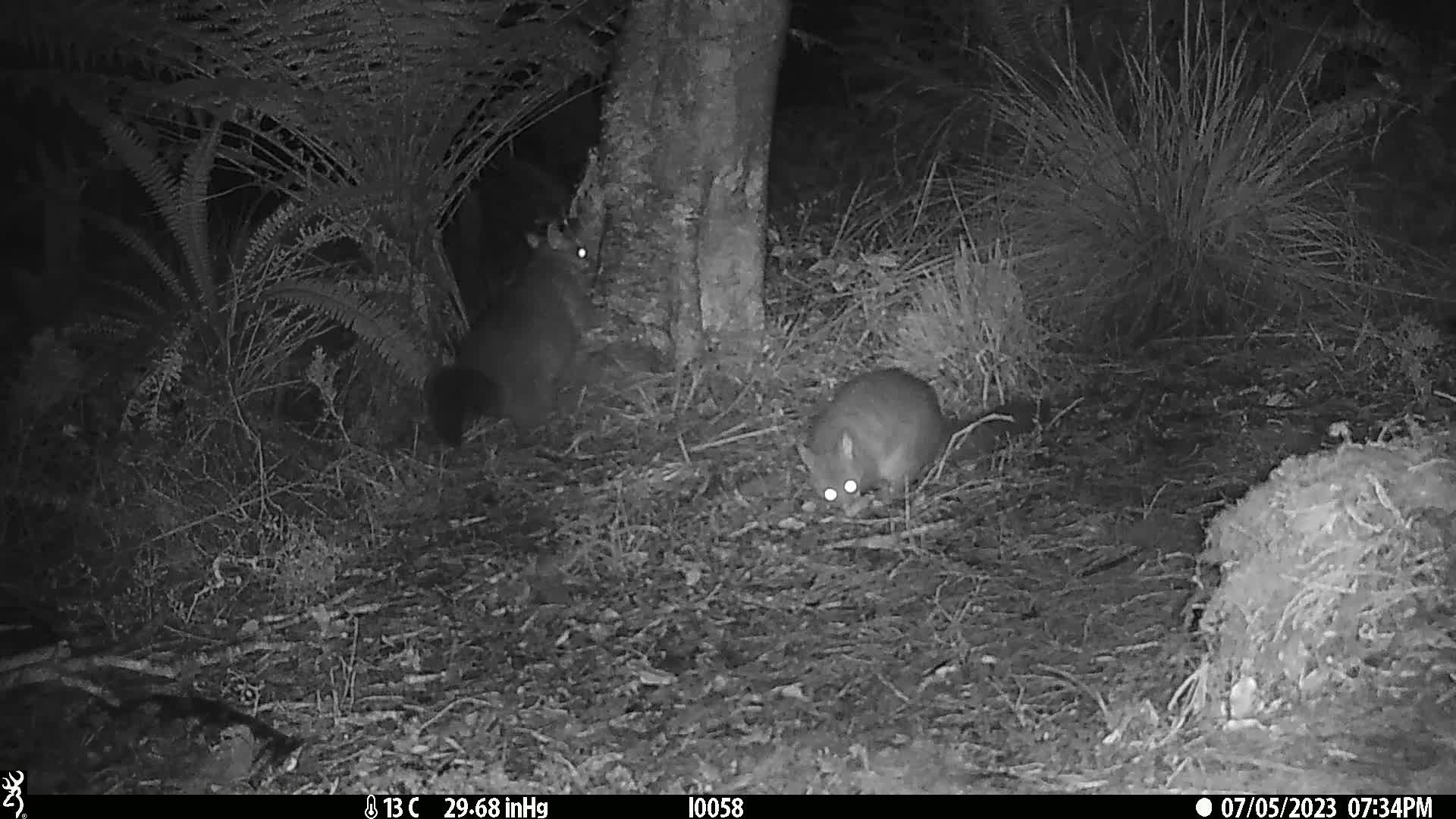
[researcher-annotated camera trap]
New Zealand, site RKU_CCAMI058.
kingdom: Animalia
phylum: Chordata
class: Mammalia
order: Diprotodontia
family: Phalangeridae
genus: Trichosurus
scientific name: Trichosurus vulpecula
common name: common brushtail possum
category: possum